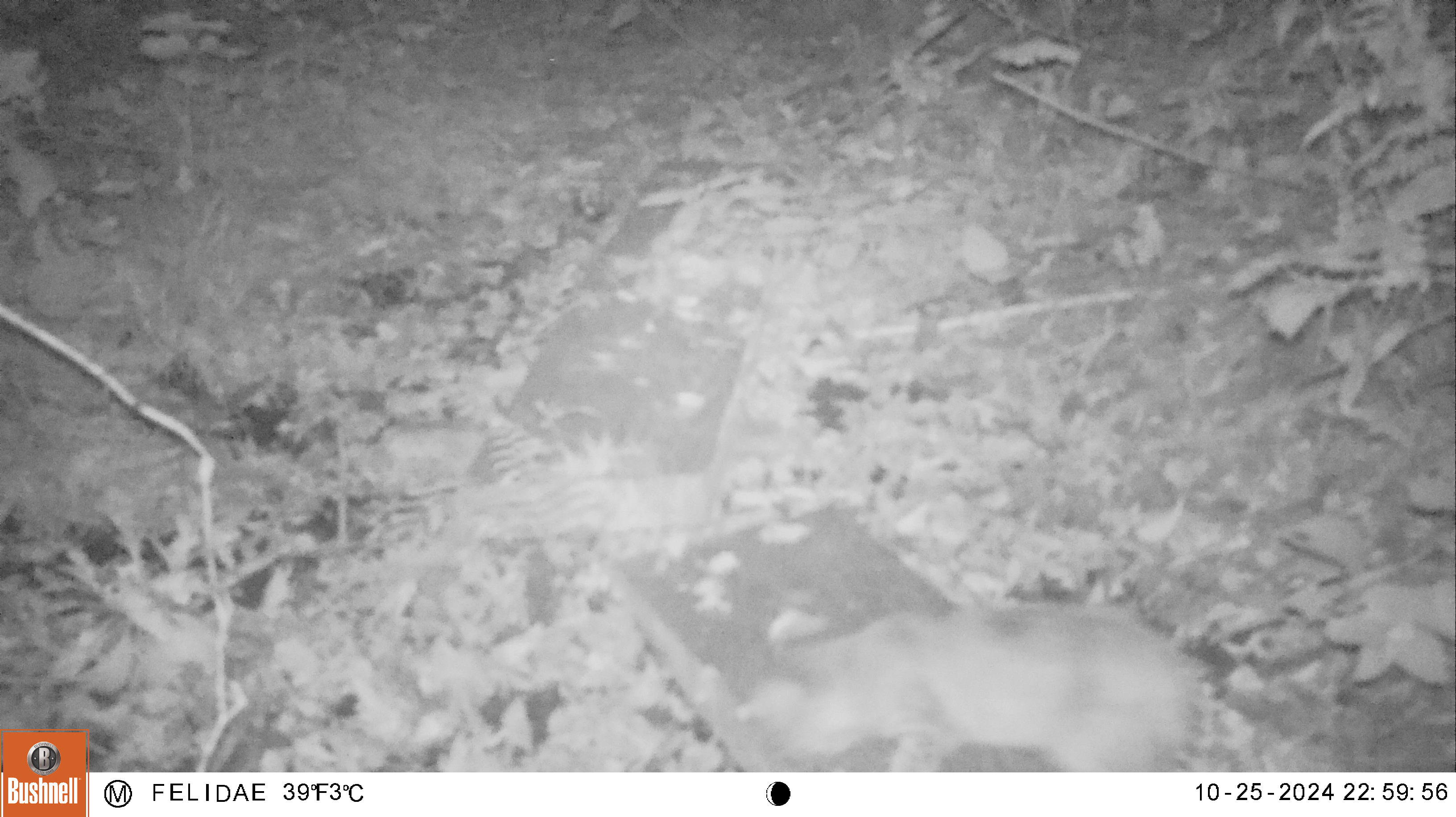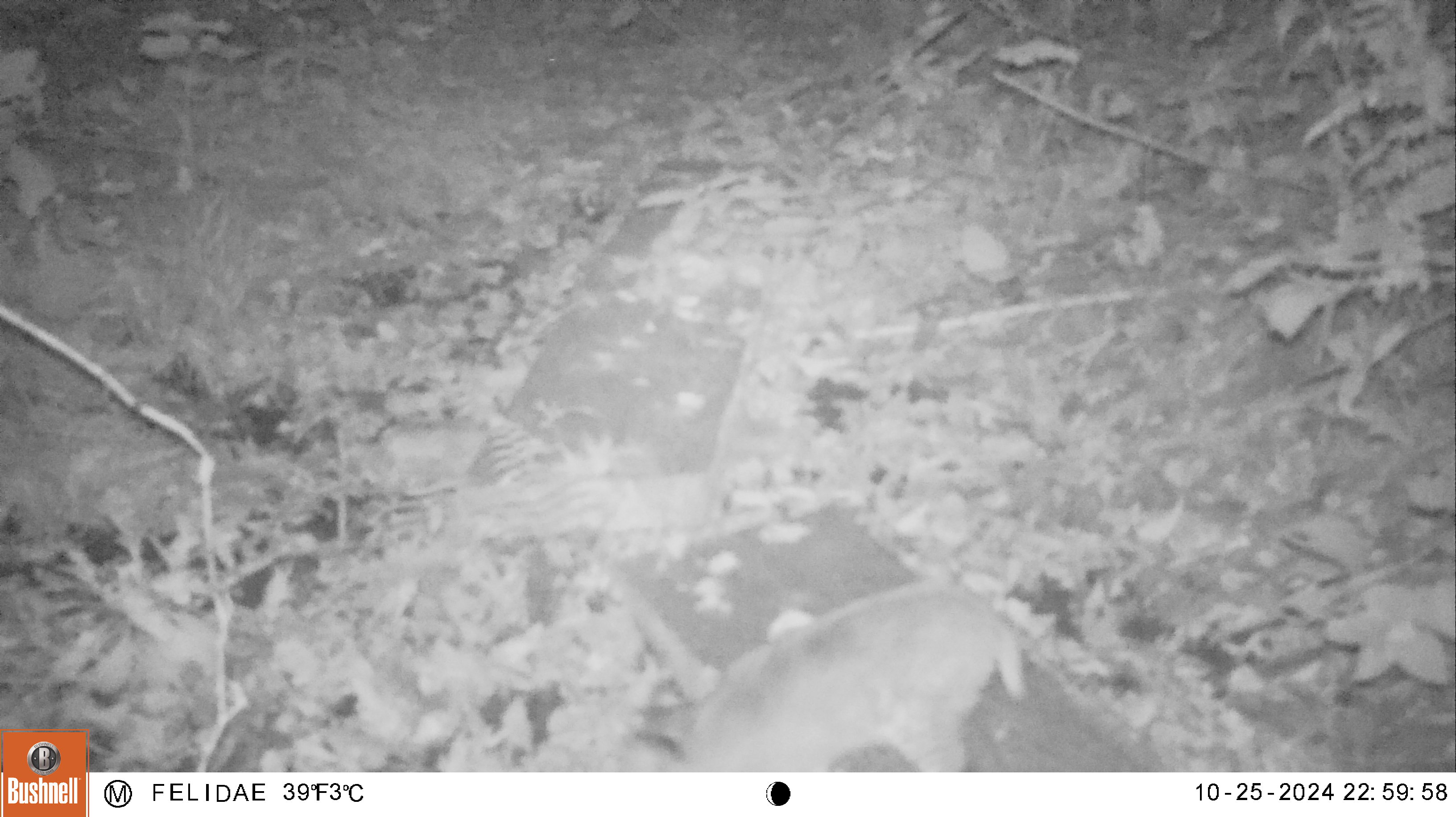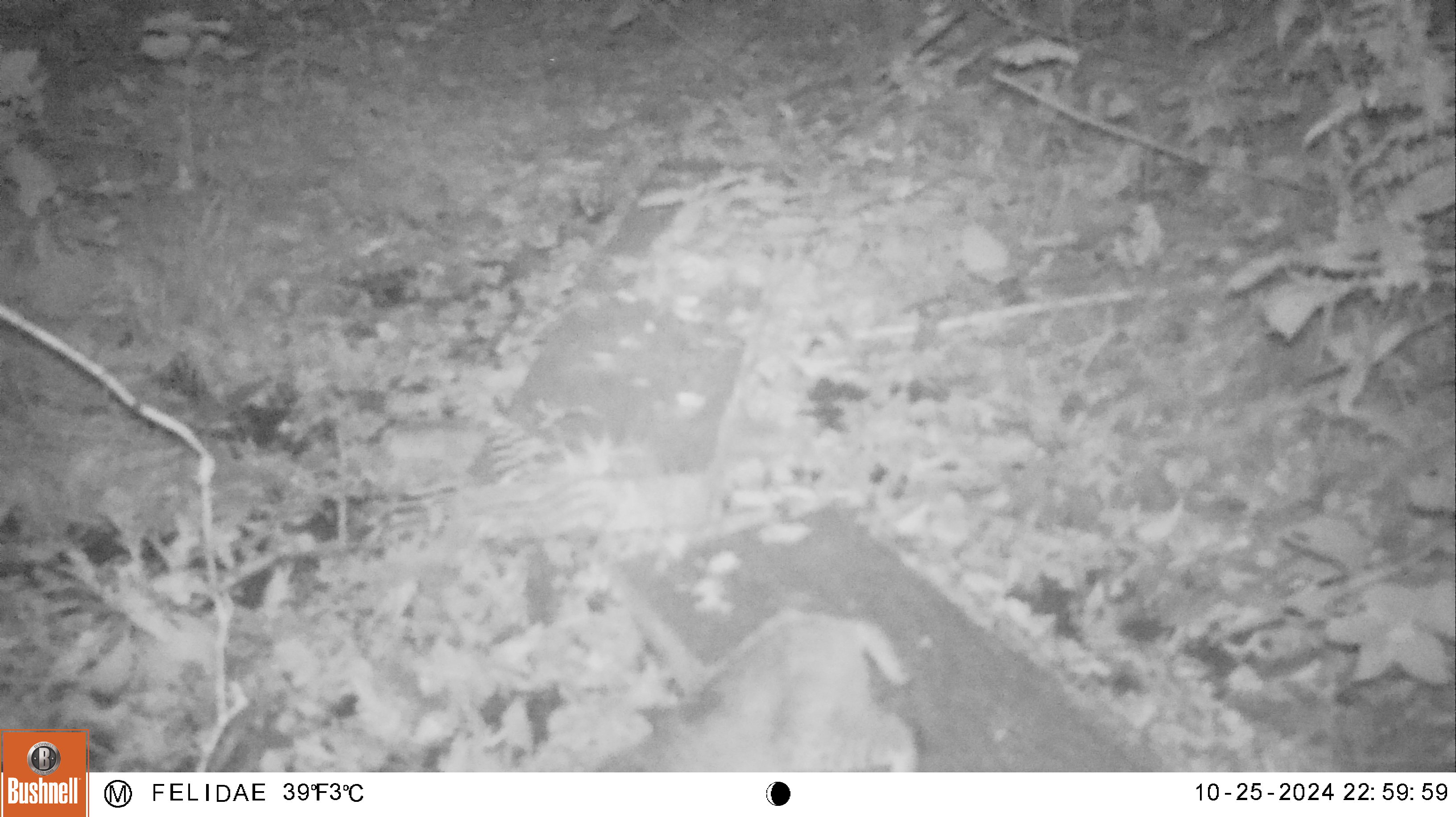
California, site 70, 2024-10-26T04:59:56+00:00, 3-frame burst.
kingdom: Animalia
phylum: Chordata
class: Mammalia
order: Carnivora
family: Felidae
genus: Lynx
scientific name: Lynx rufus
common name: bobcat